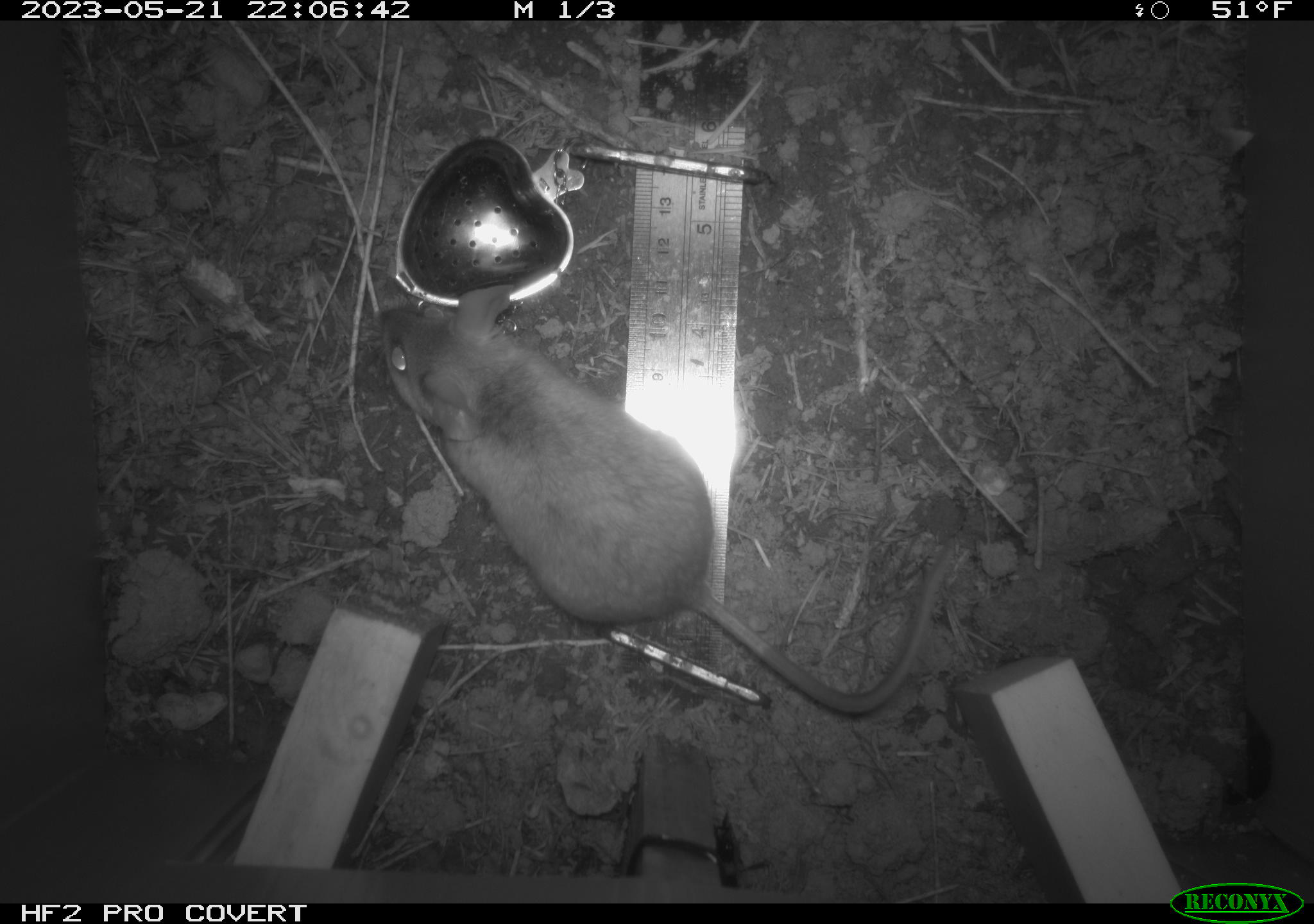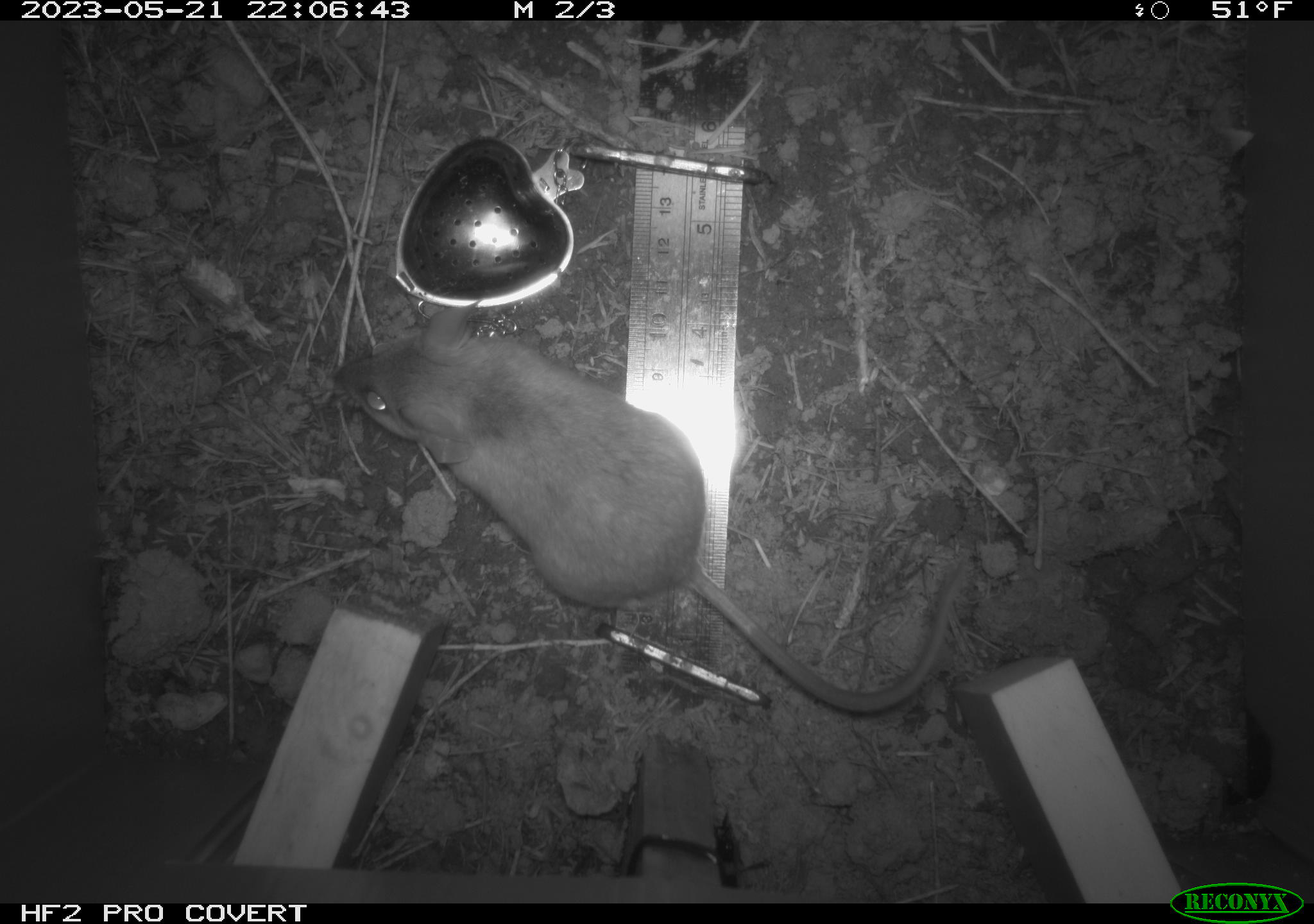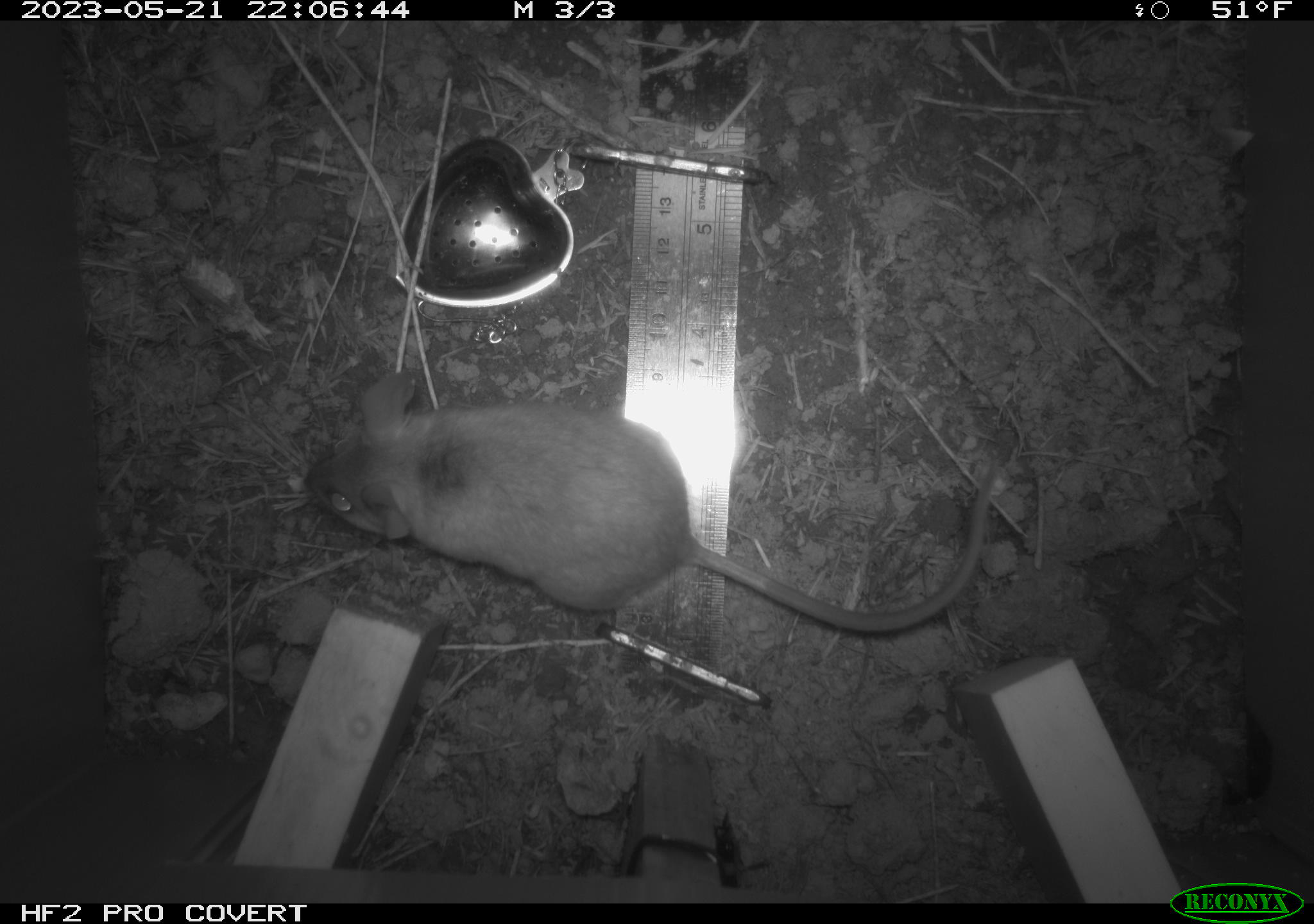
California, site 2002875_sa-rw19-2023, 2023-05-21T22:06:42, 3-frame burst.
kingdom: Animalia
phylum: Chordata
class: Mammalia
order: Rodentia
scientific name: Rodentia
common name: mouse species